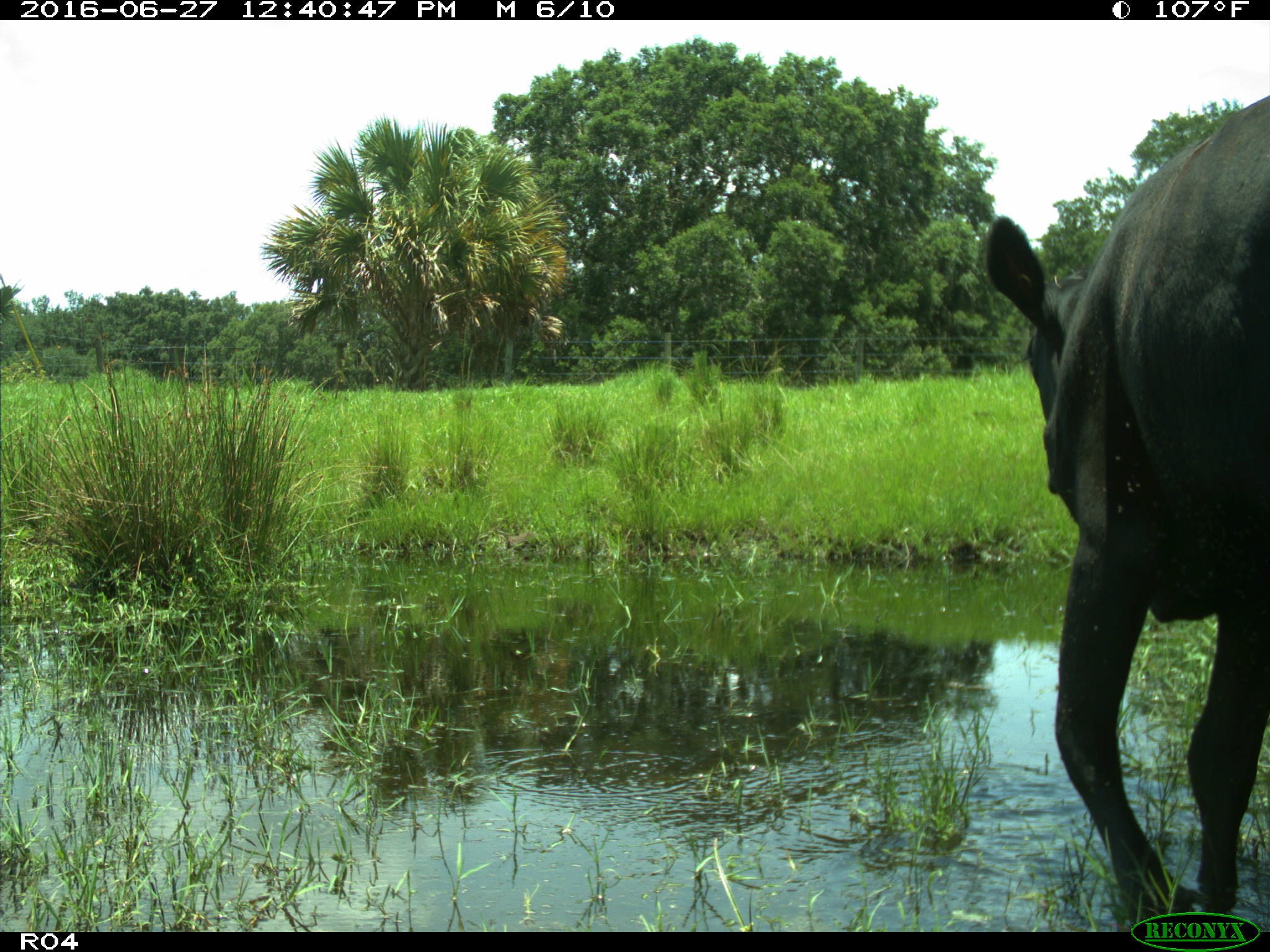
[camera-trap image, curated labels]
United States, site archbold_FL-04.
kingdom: Animalia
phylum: Chordata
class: Mammalia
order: Artiodactyla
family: Bovidae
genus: Bos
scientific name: Bos taurus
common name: domestic cow